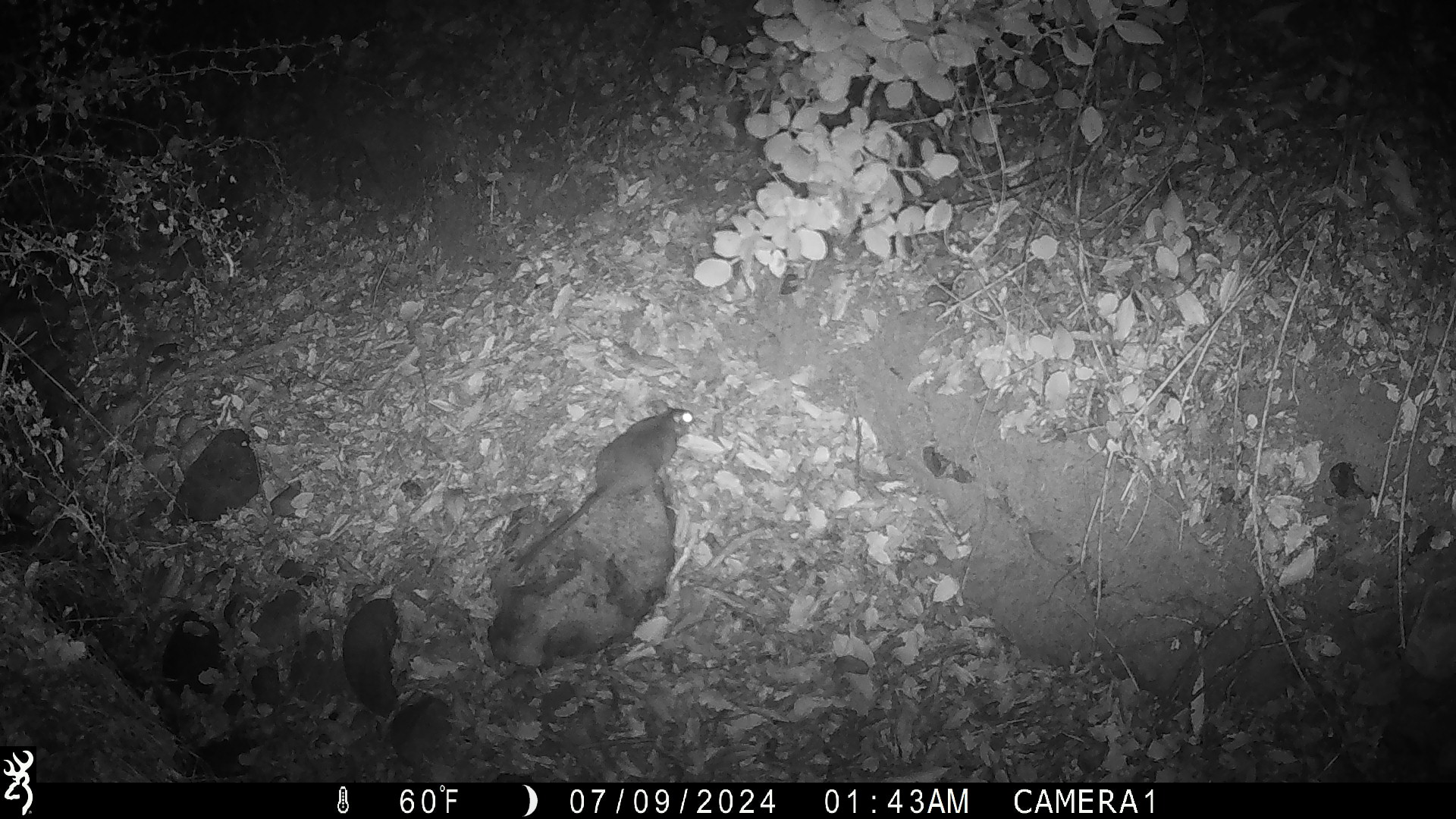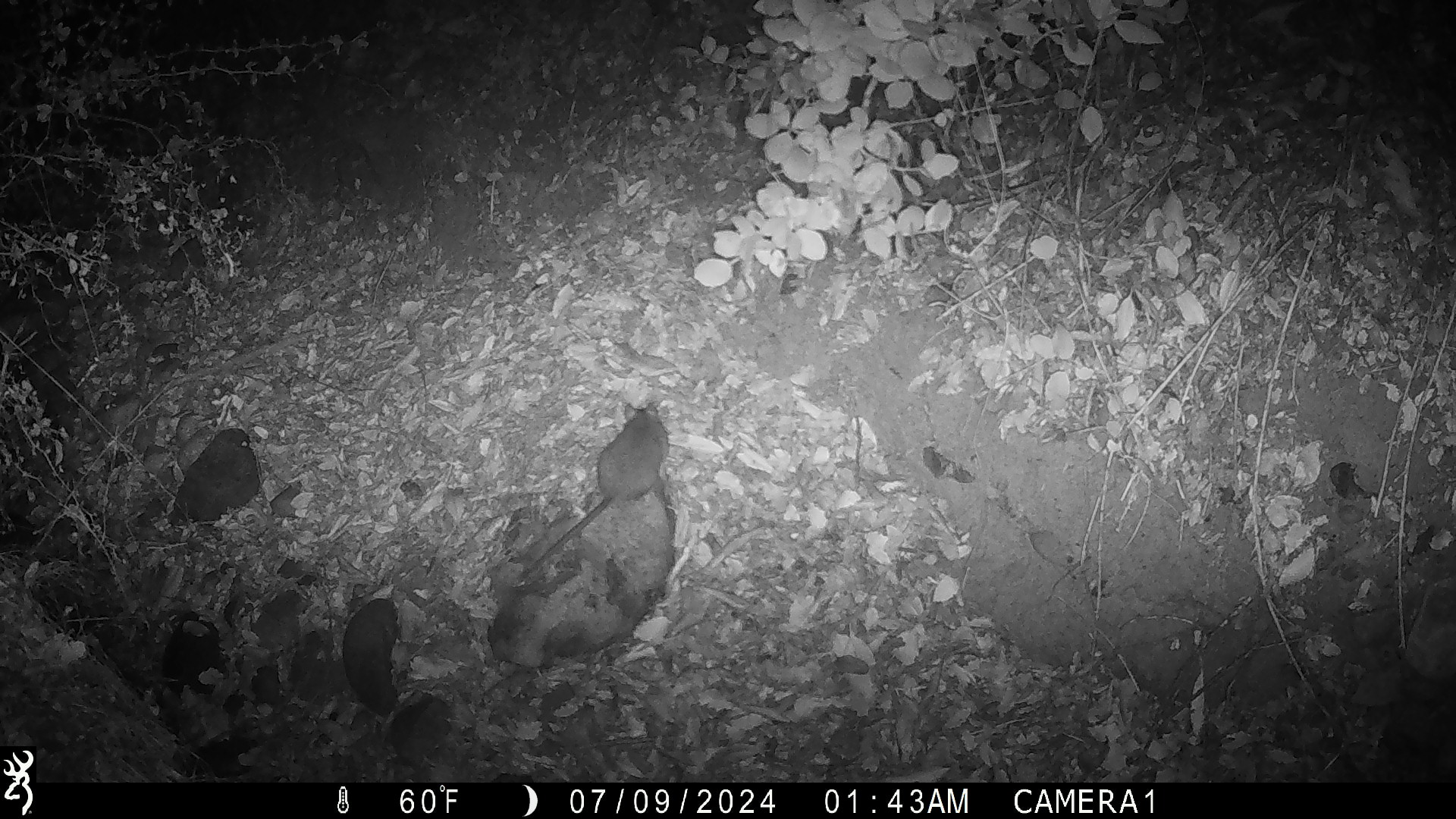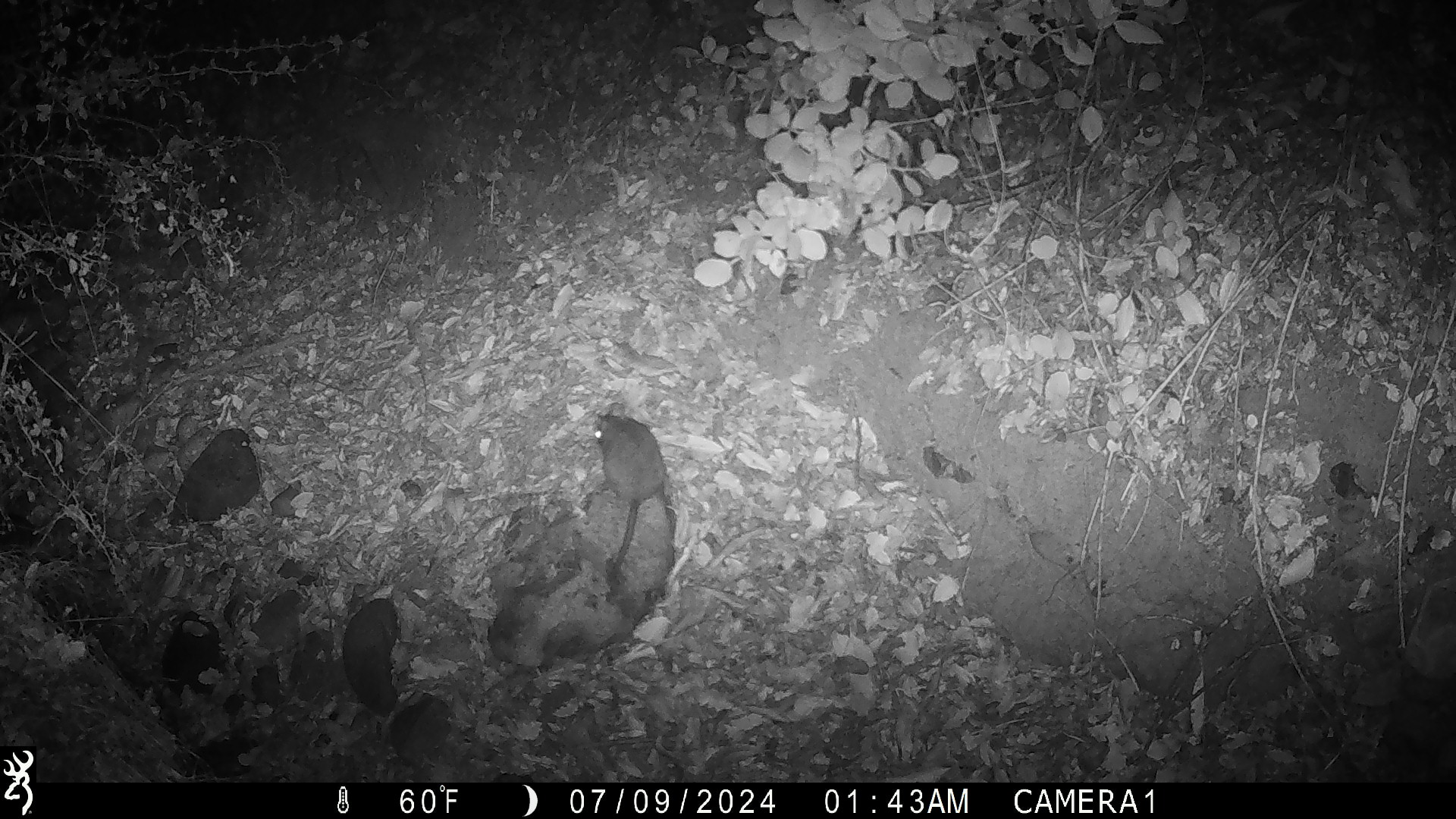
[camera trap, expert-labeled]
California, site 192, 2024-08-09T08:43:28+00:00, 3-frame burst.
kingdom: Animalia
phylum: Chordata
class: Mammalia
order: Rodentia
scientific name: Rodentia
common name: mouse or rat